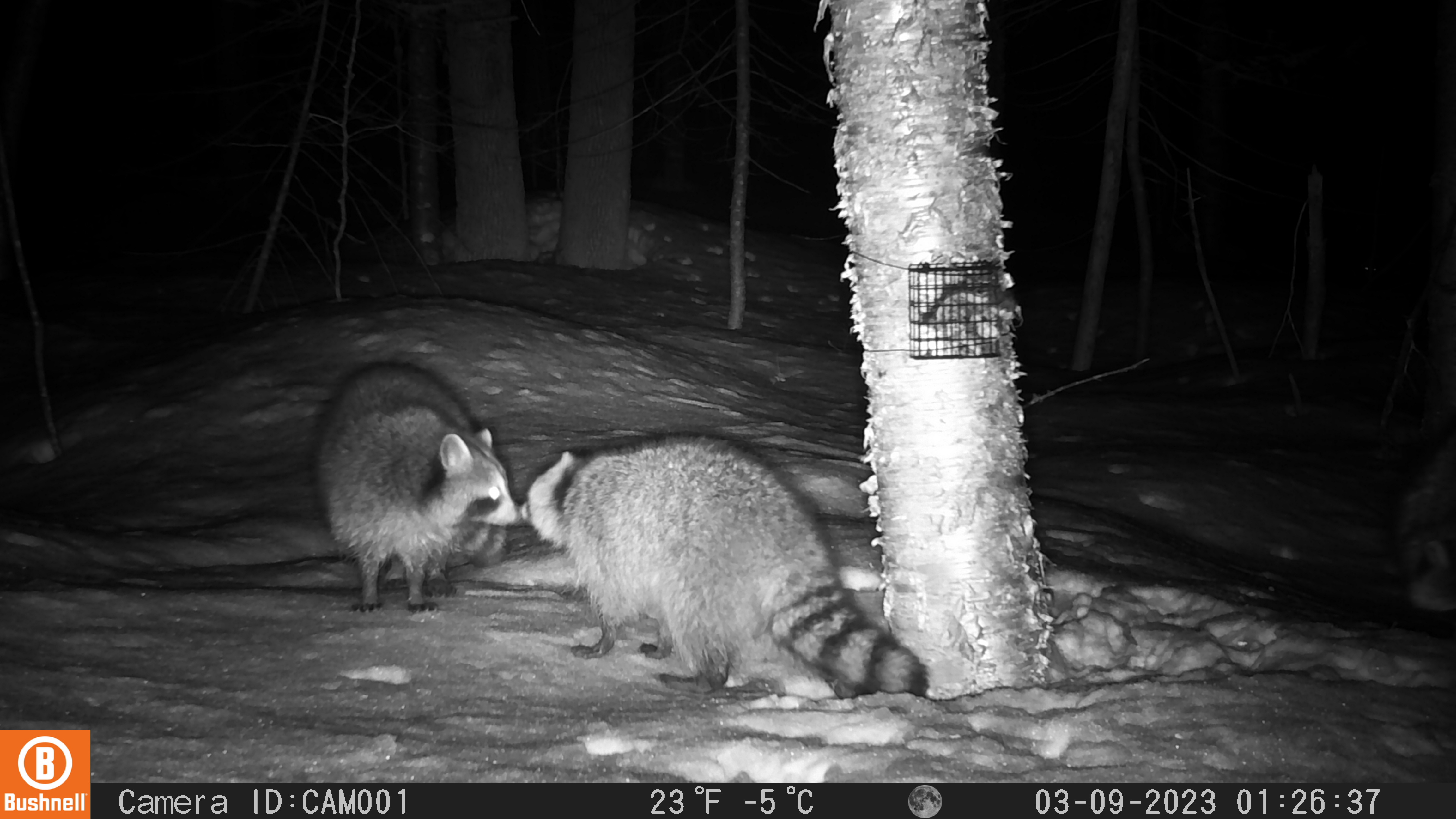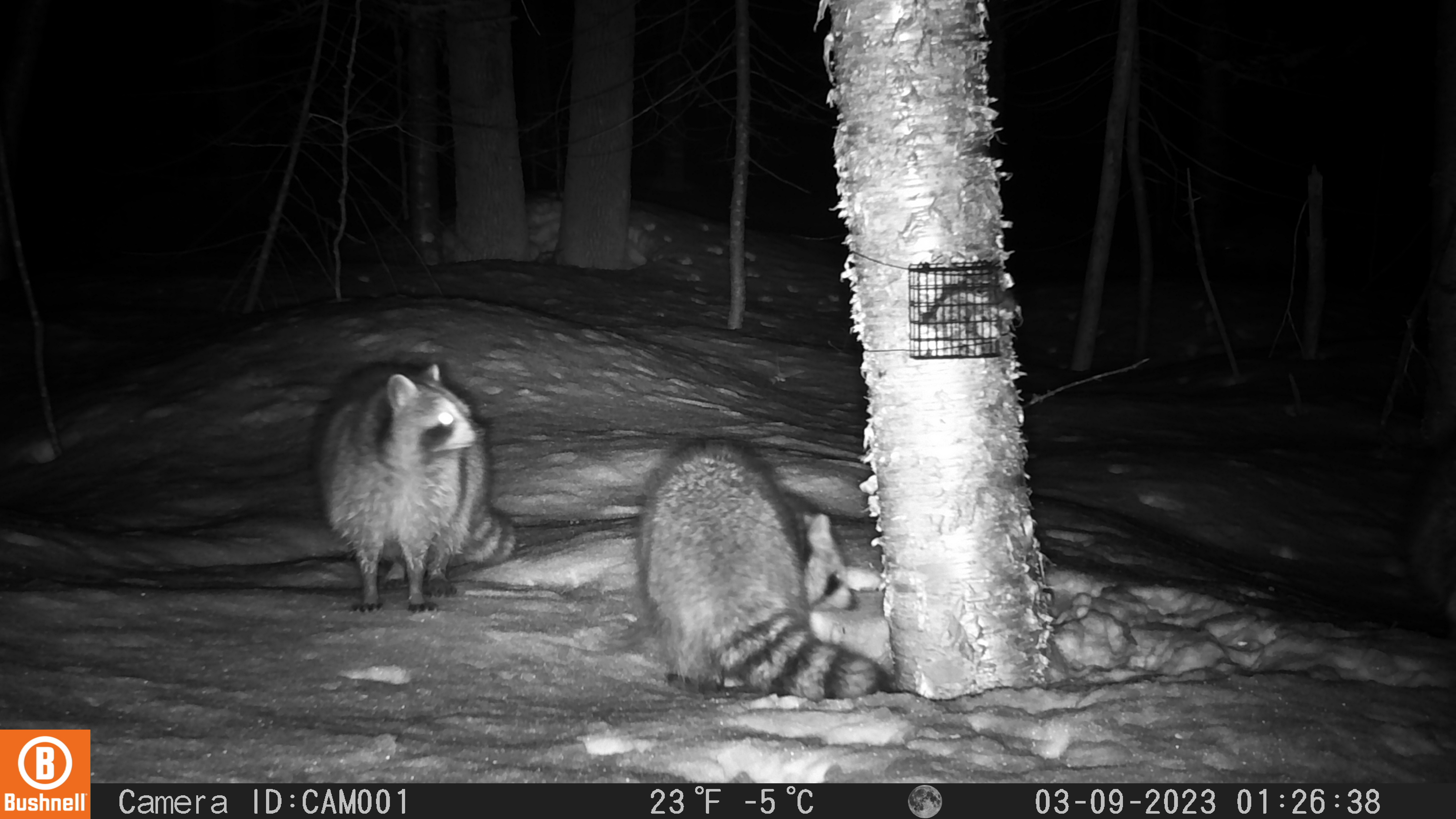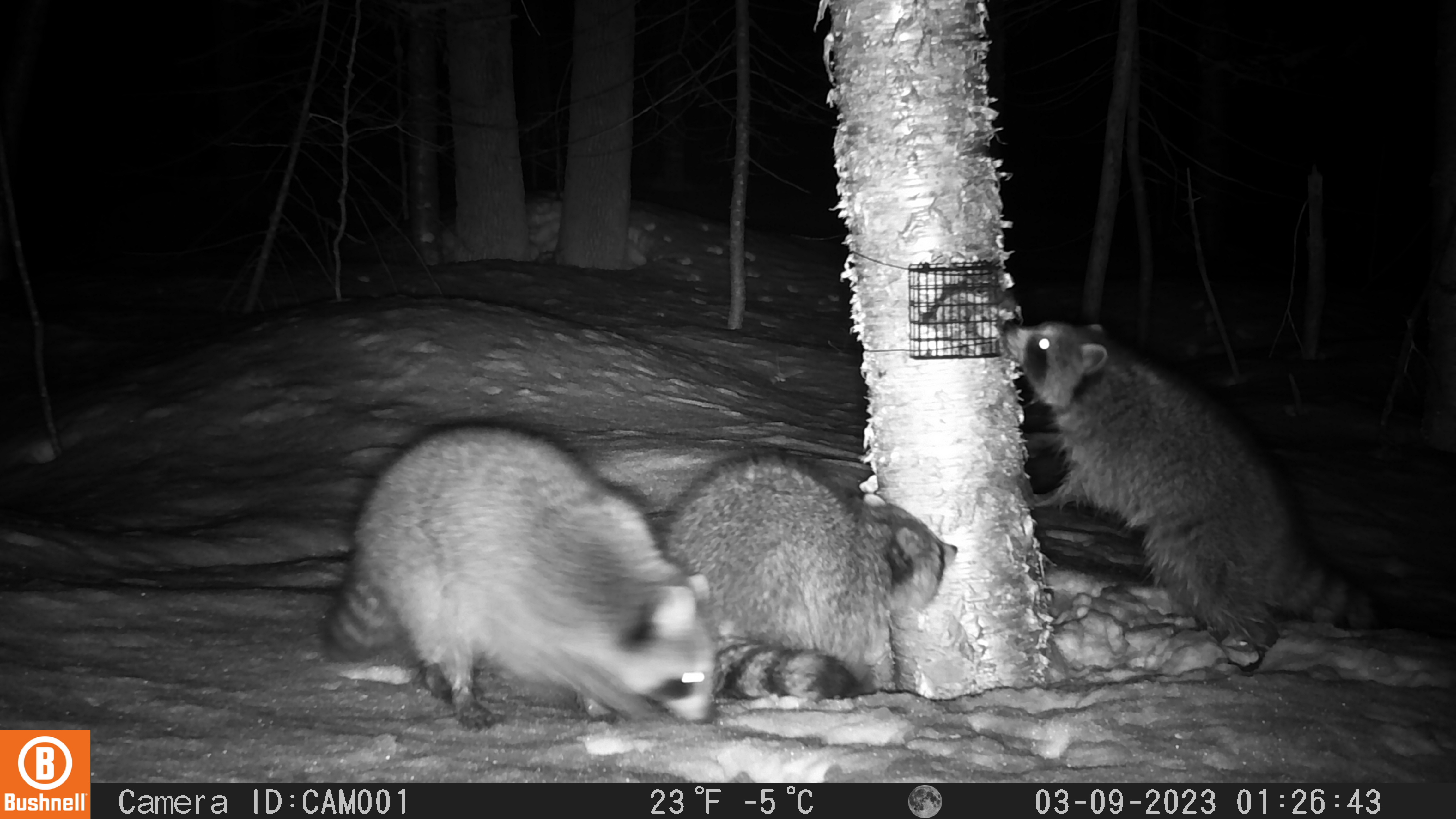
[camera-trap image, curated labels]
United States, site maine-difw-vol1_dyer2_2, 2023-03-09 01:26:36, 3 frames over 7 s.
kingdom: Animalia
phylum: Chordata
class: Mammalia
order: Carnivora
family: Procyonidae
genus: Procyon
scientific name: Procyon lotor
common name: raccoon